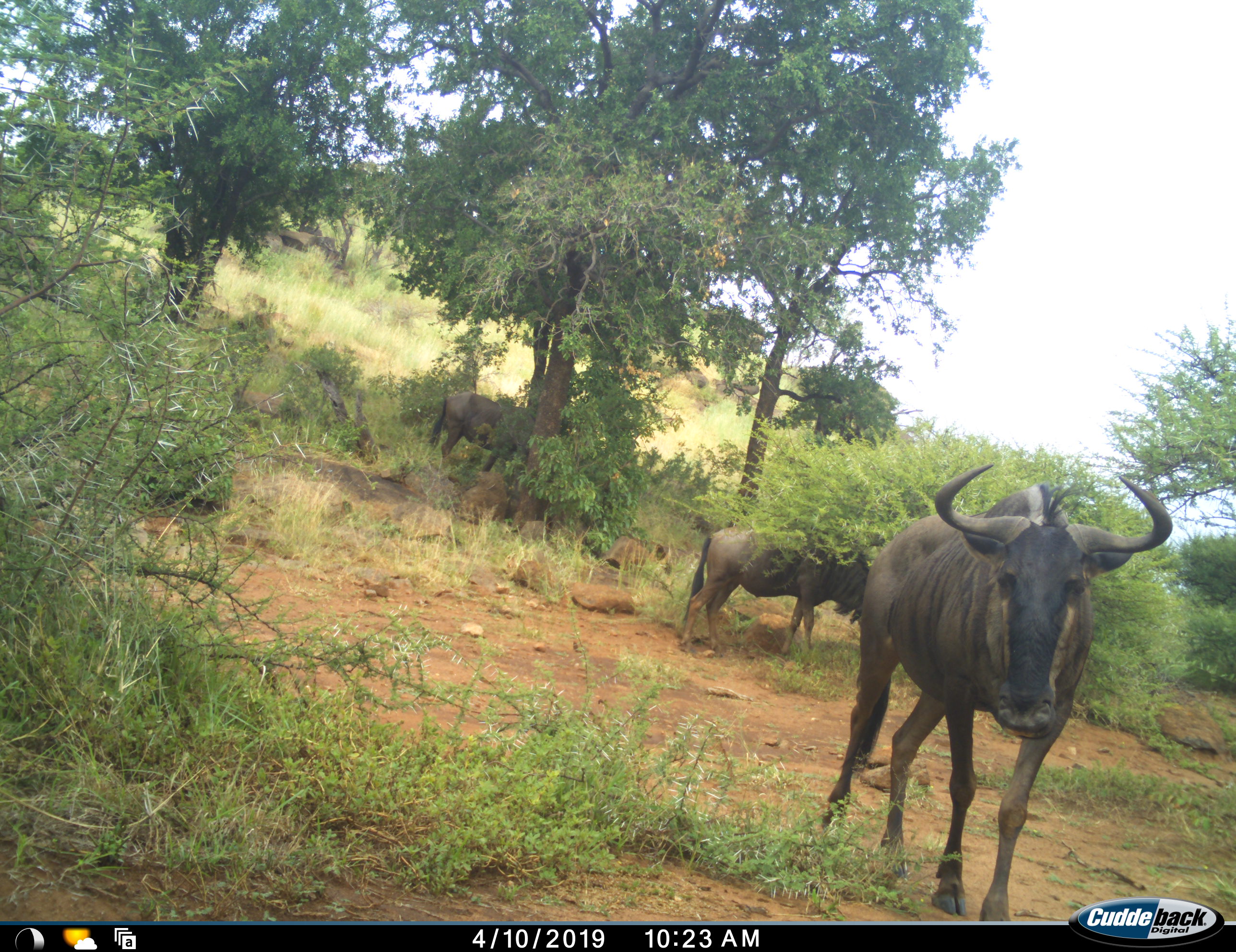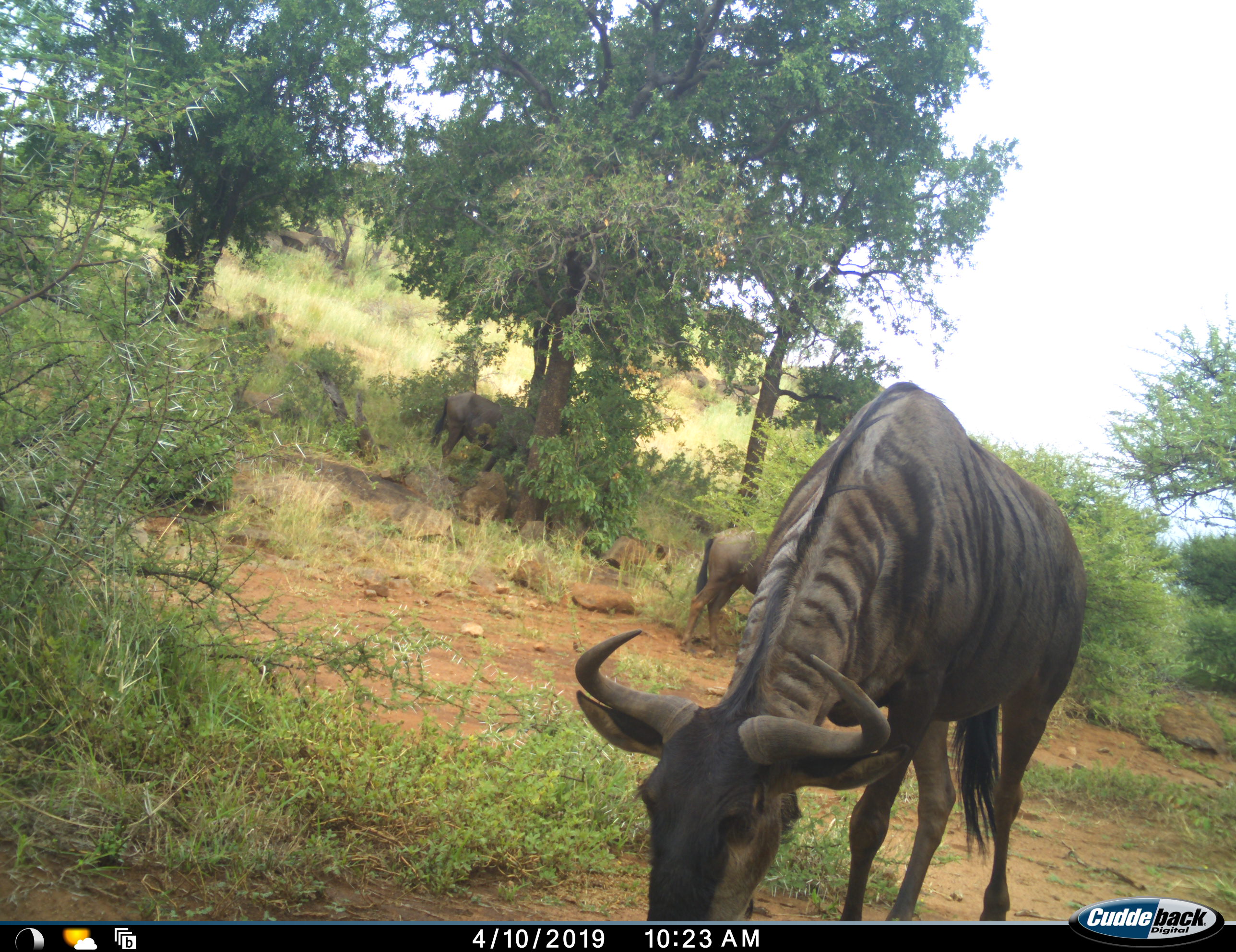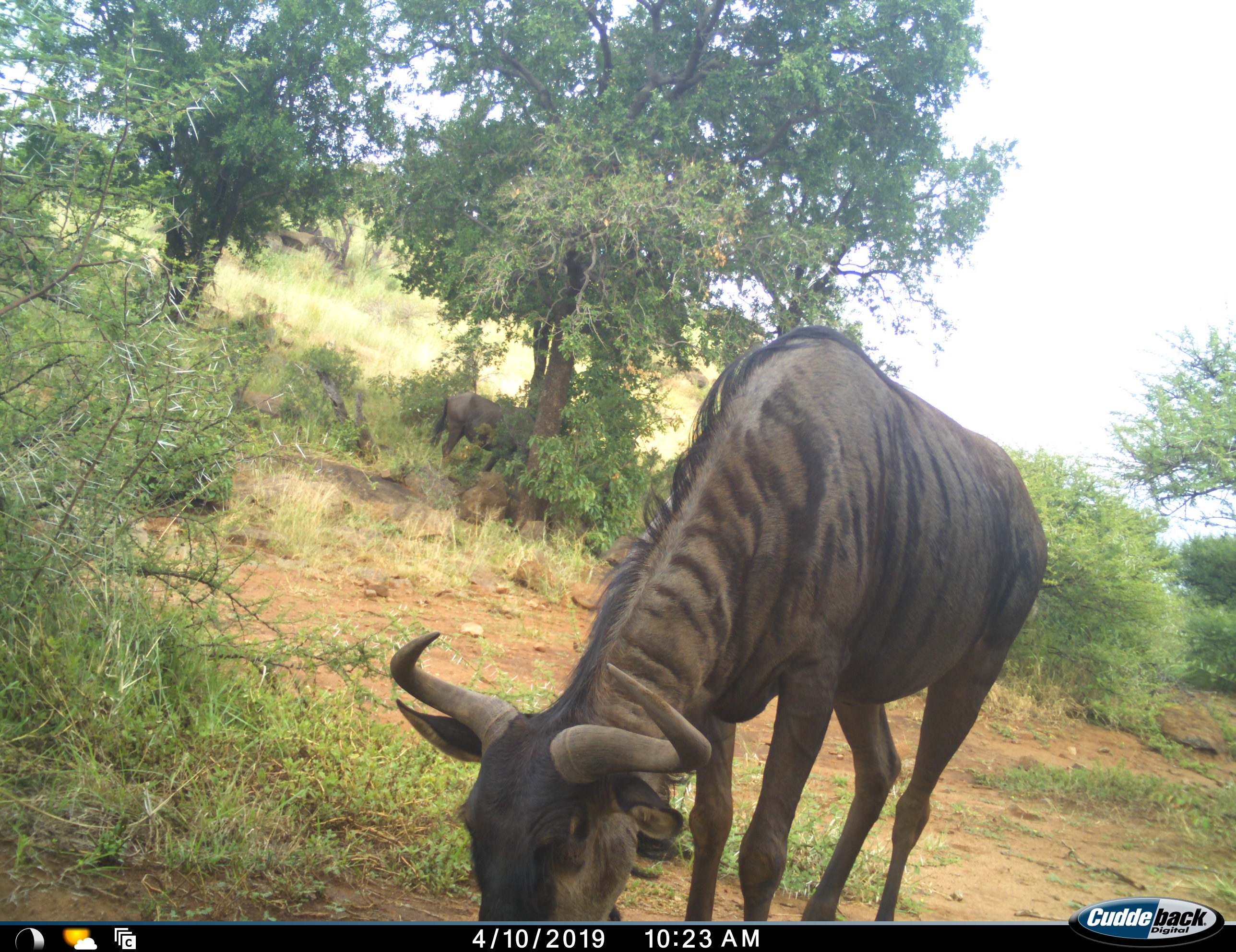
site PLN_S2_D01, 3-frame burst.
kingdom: Animalia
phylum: Chordata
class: Mammalia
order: Artiodactyla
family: Bovidae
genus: Connochaetes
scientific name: Connochaetes taurinus taurinus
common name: blue wildebeest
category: wildebeestblue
Wildebeestblue (blue wildebeest) (Connochaetes taurinus taurinus), count 3. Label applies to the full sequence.